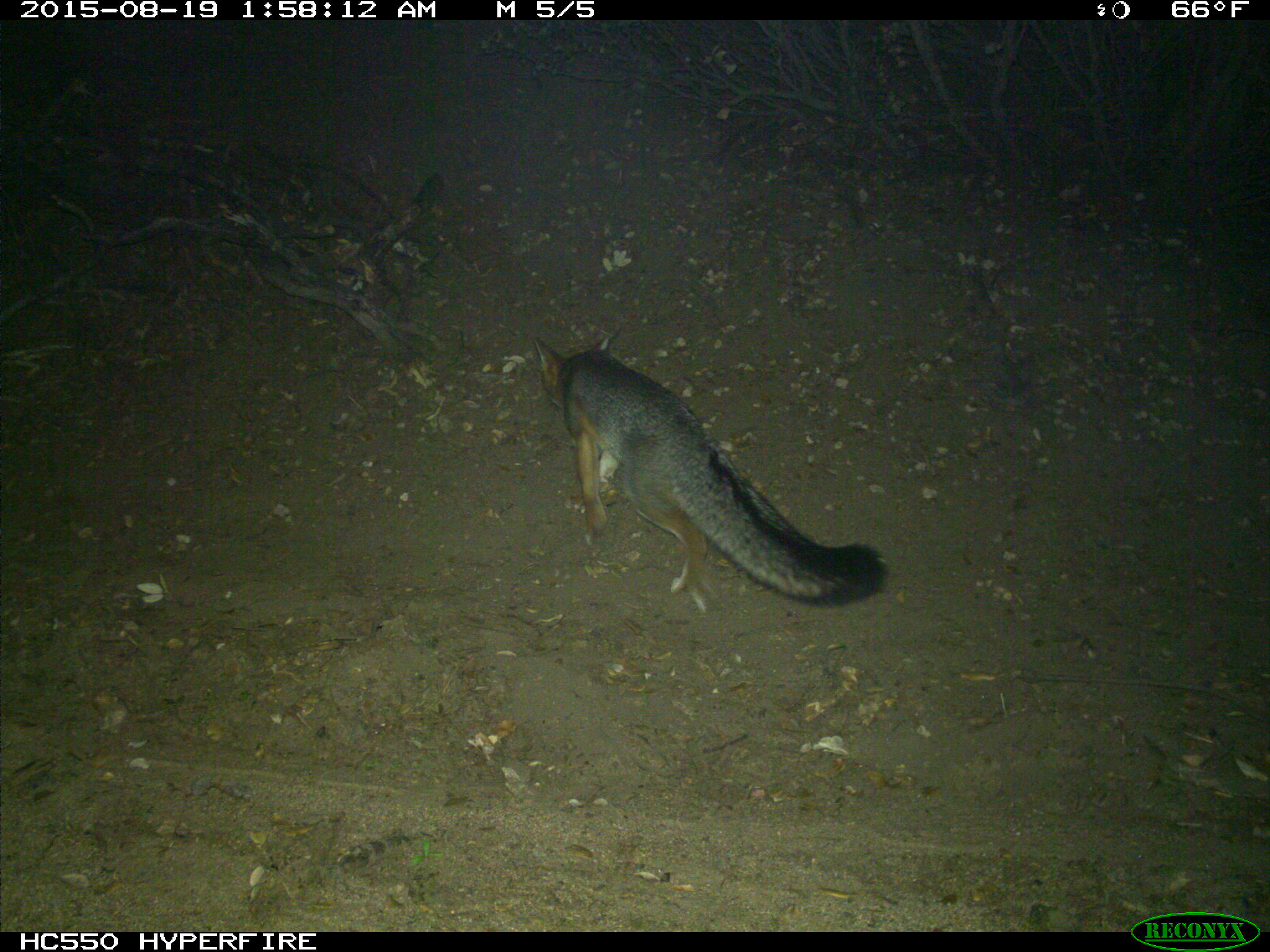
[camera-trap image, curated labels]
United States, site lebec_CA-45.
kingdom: Animalia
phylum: Chordata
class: Mammalia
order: Carnivora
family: Canidae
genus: Urocyon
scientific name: Urocyon cinereoargenteus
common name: gray fox